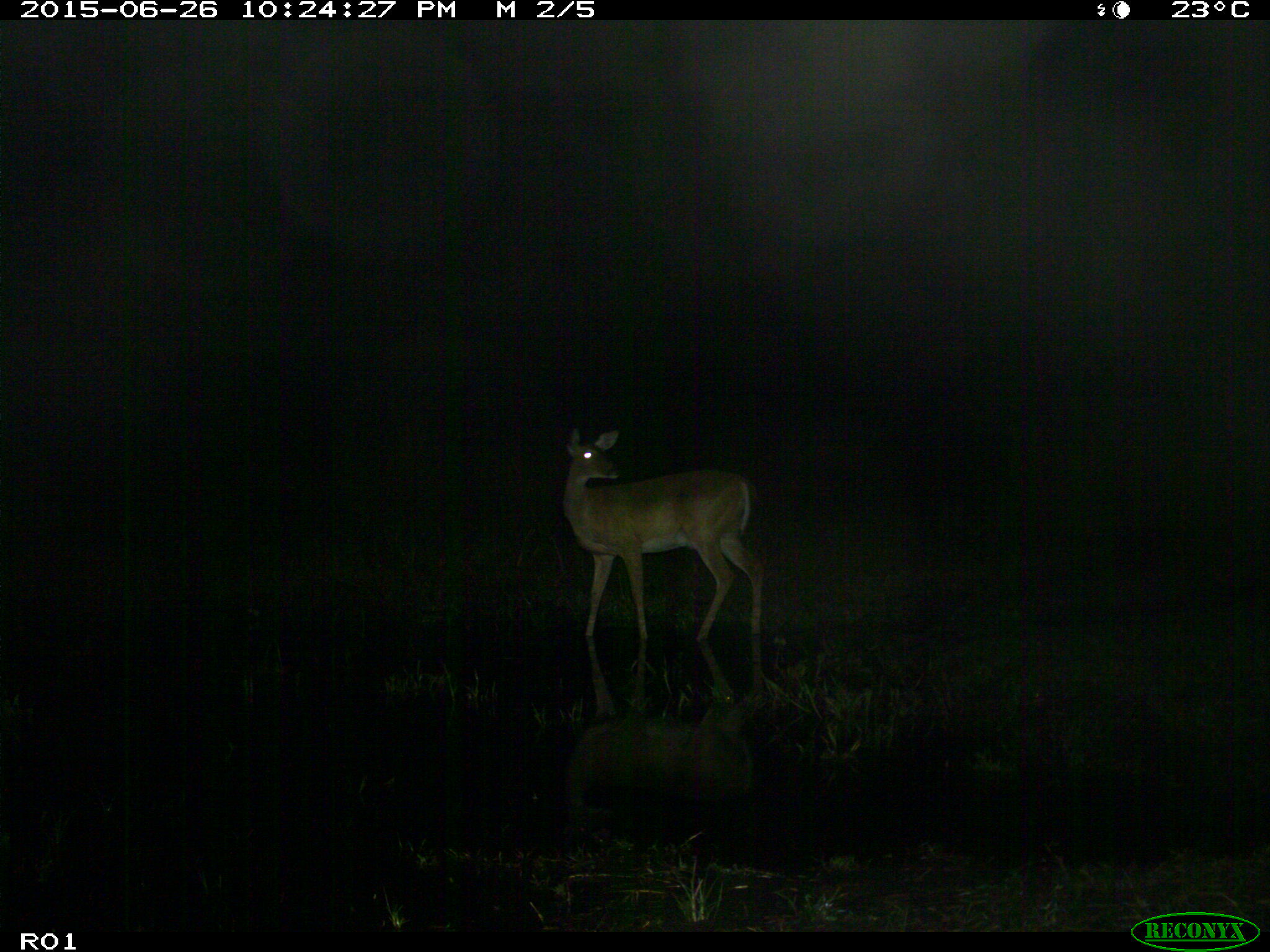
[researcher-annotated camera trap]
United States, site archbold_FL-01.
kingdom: Animalia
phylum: Chordata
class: Mammalia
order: Artiodactyla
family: Cervidae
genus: Odocoileus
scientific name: Odocoileus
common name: deer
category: unidentified deer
Unidentified deer (deer) (Odocoileus).